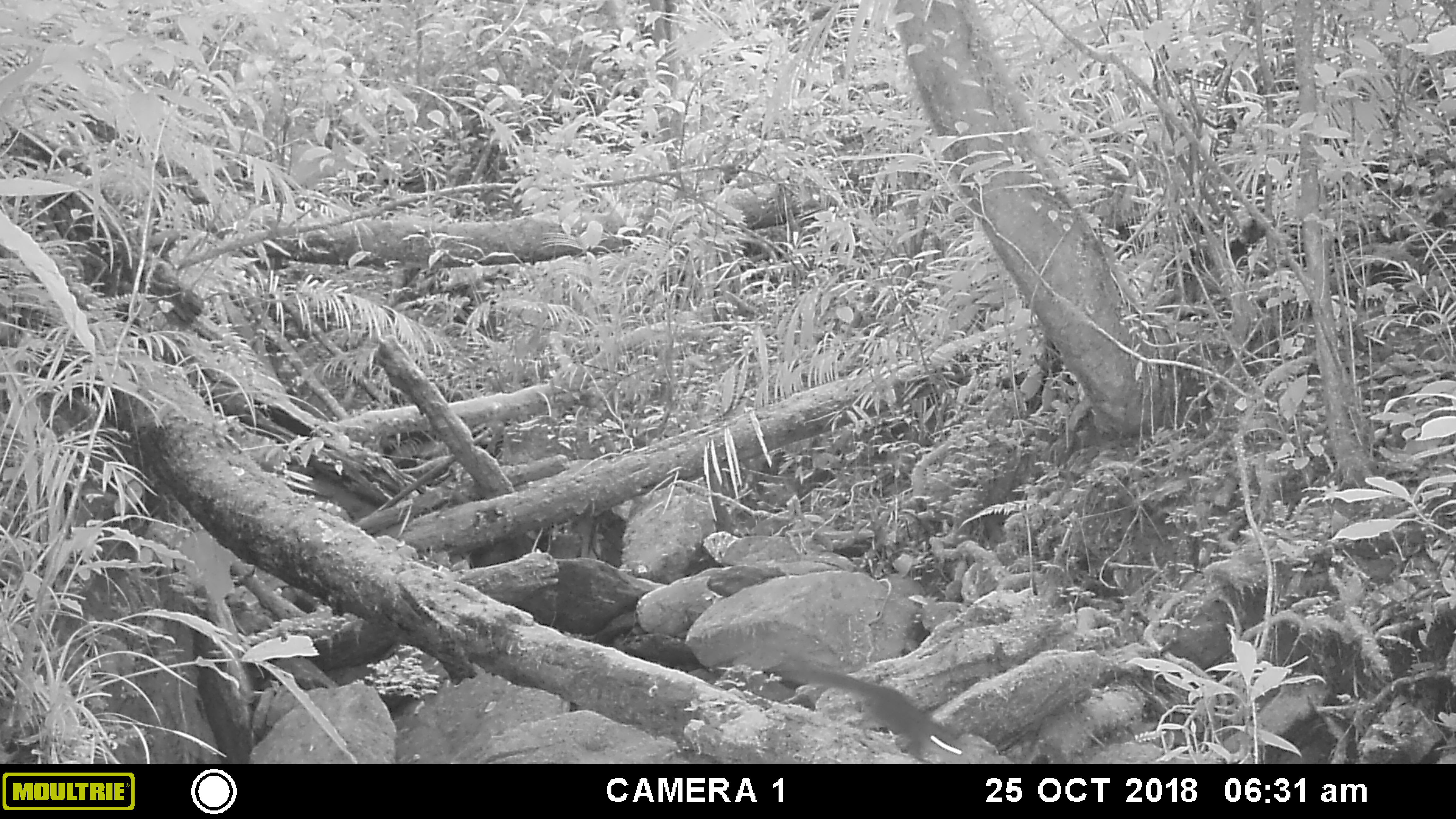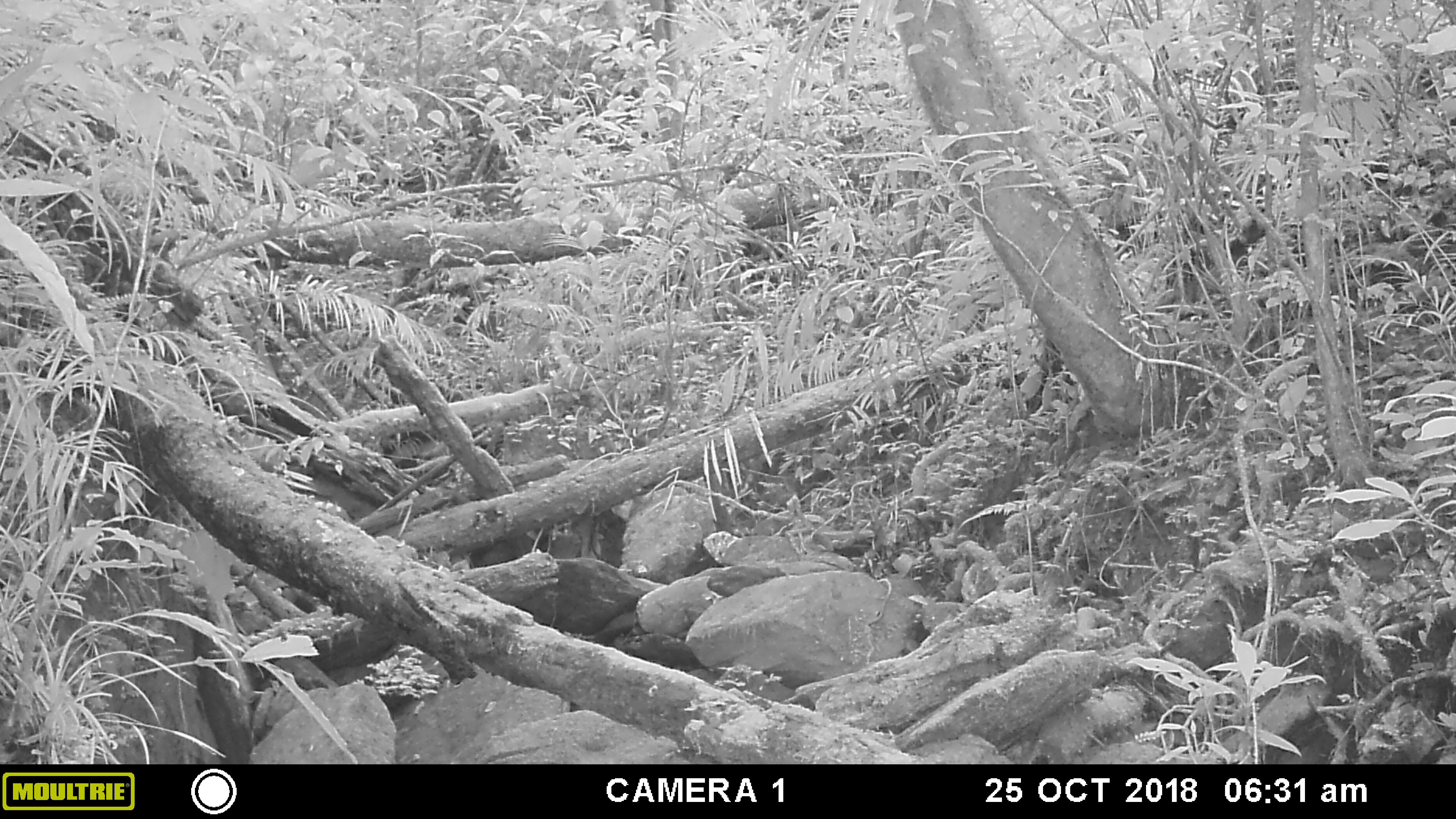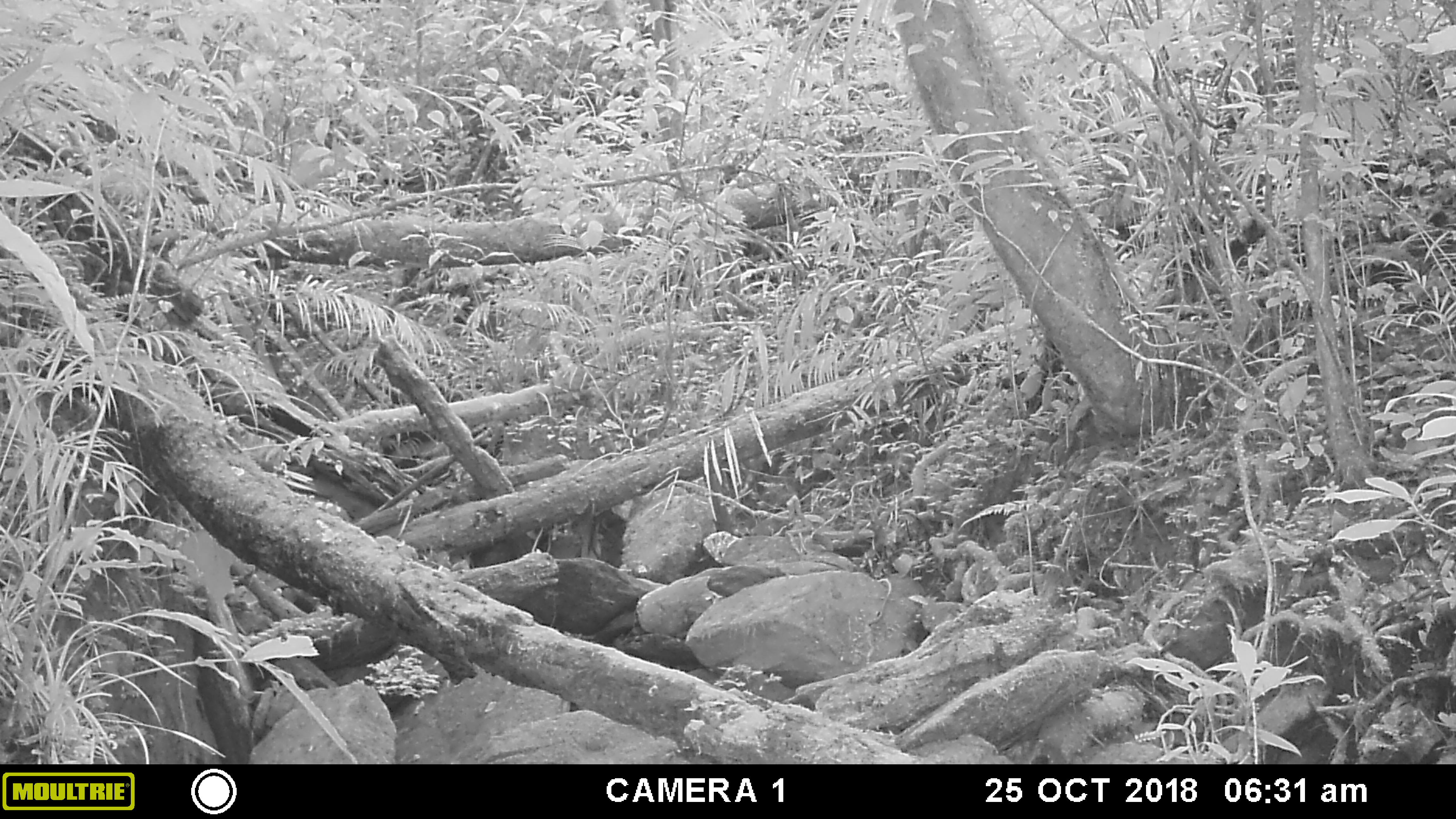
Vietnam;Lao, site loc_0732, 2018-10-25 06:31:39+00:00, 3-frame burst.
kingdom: Animalia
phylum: Chordata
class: Mammalia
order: Rodentia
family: Sciuridae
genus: Sciurus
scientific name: Sciurus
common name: squirrel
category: unidentified squirrel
Unidentified squirrel (squirrel) (Sciurus). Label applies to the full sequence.